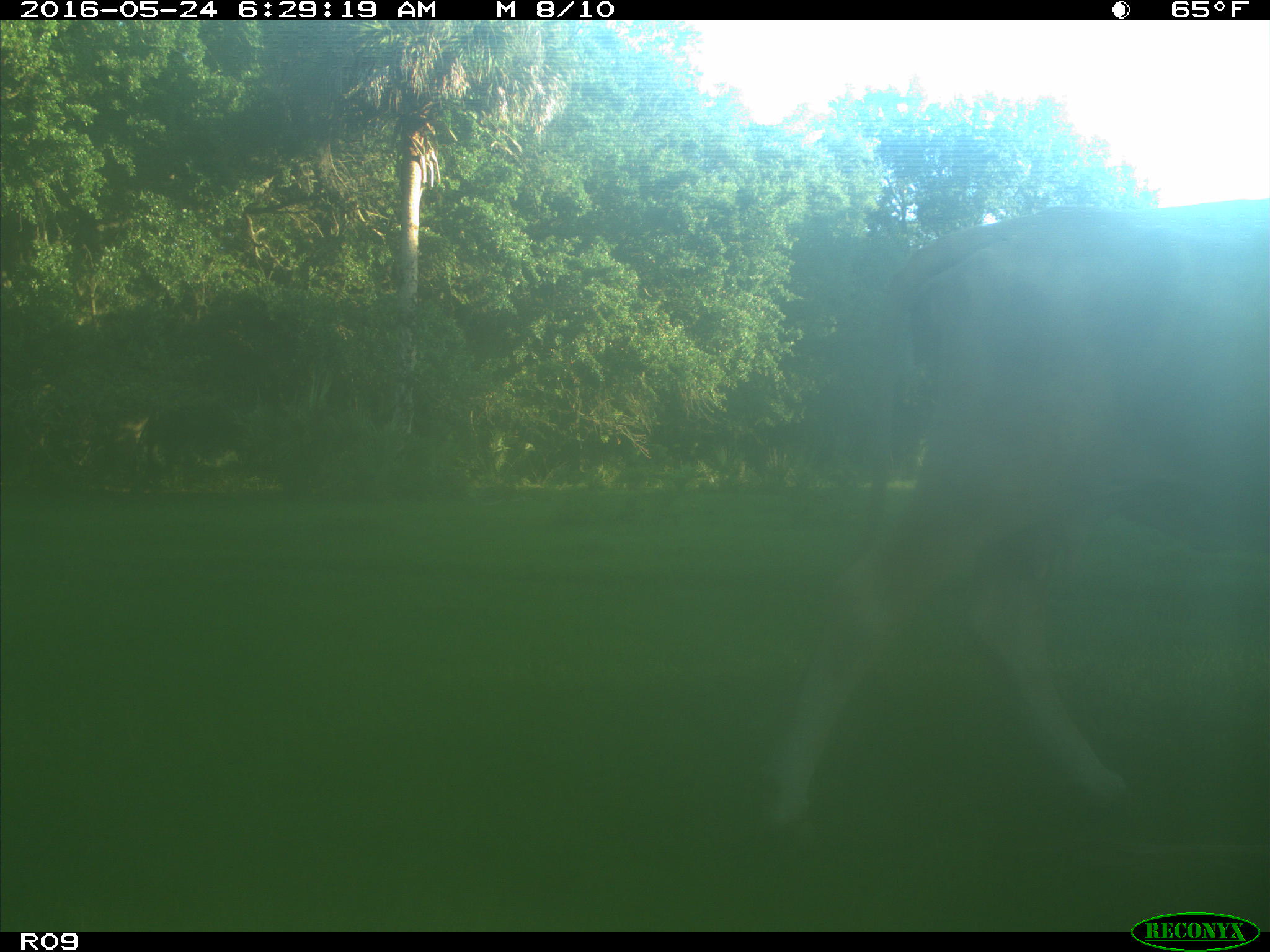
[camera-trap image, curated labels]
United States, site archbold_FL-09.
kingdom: Animalia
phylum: Chordata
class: Mammalia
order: Artiodactyla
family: Bovidae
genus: Bos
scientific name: Bos taurus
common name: domestic cow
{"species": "Bos taurus (domestic cow)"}